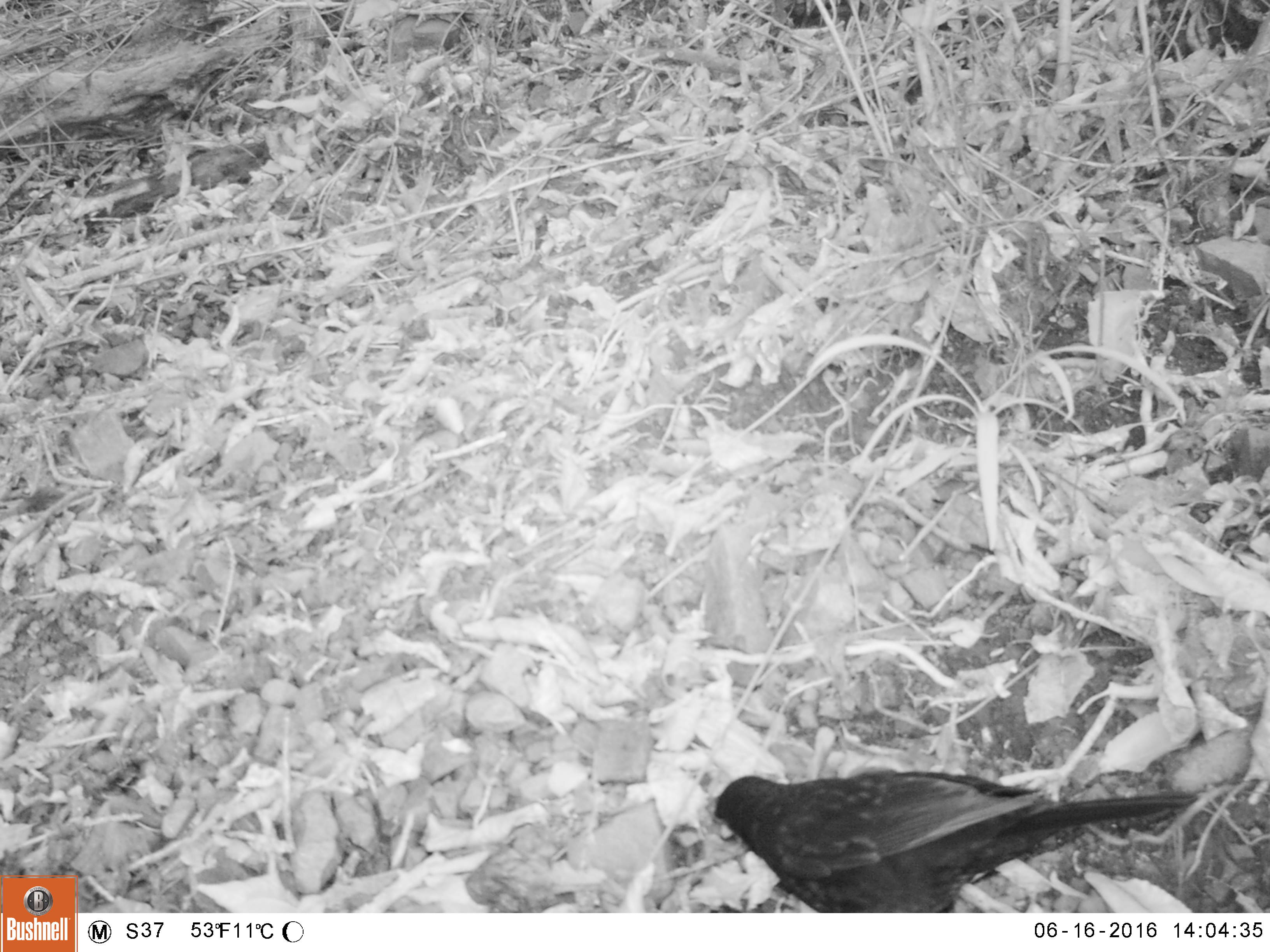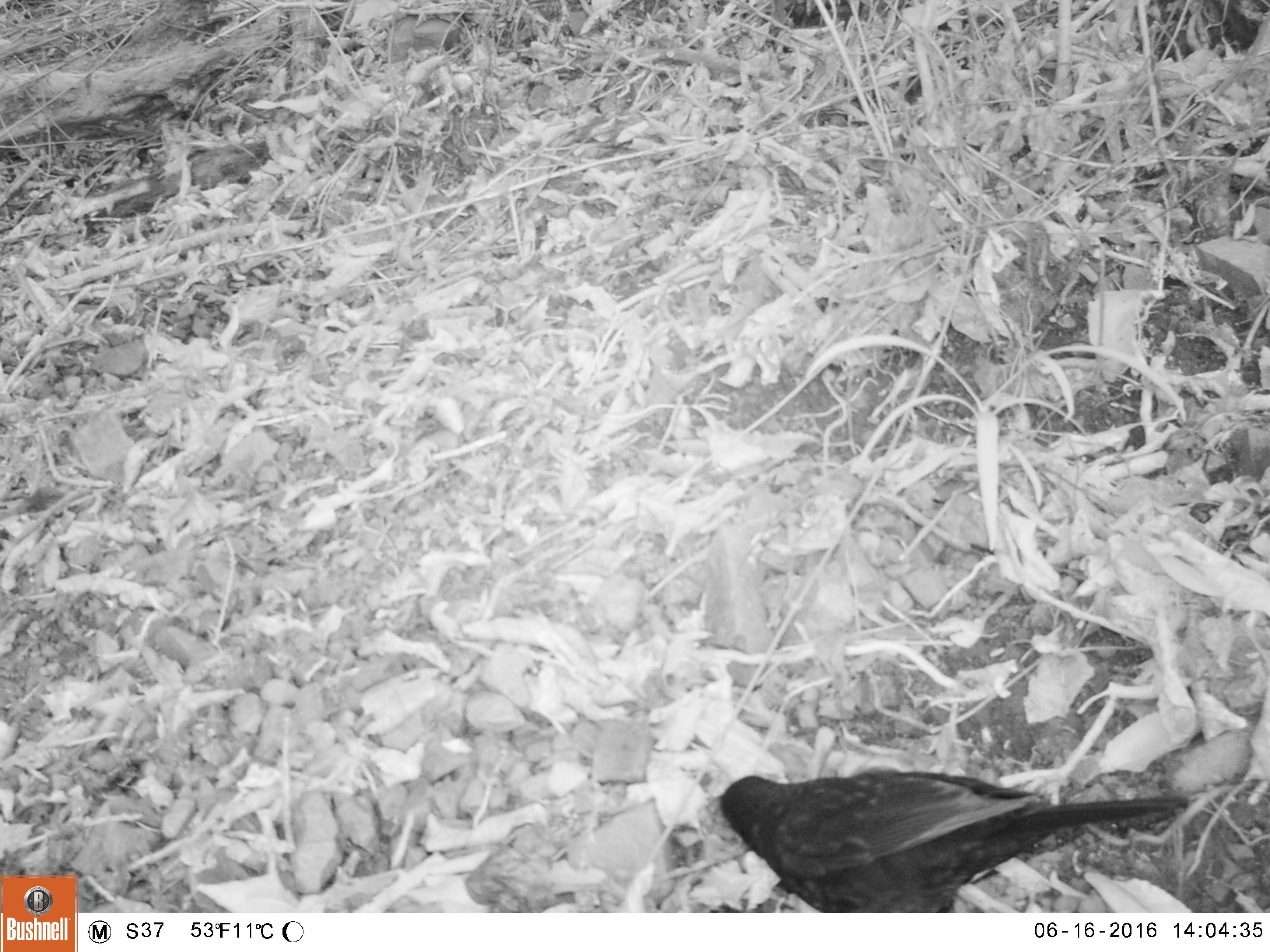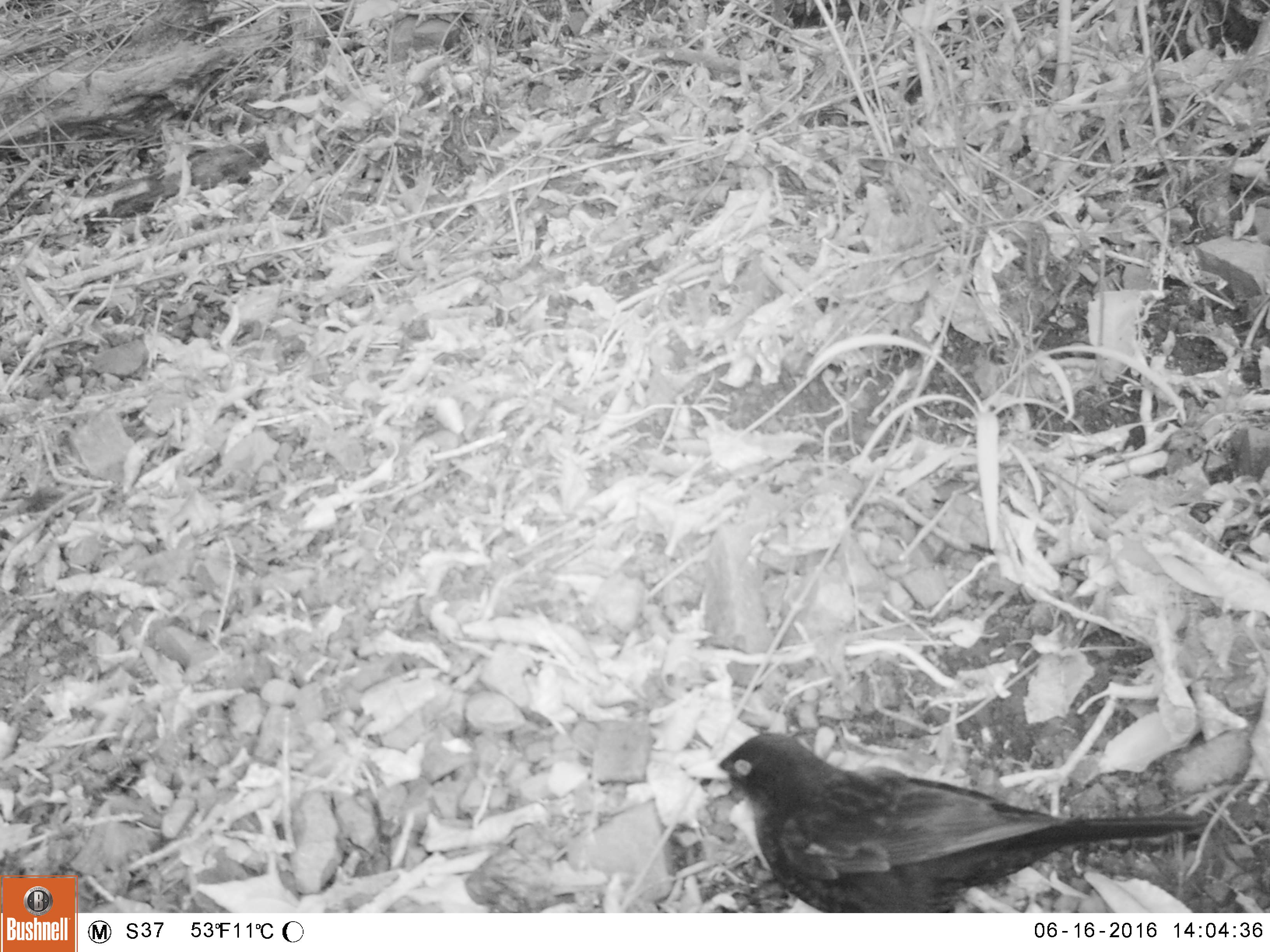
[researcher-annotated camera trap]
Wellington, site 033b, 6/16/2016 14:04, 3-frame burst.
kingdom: Animalia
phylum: Chordata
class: Aves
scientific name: Aves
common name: bird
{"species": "bird (Aves)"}